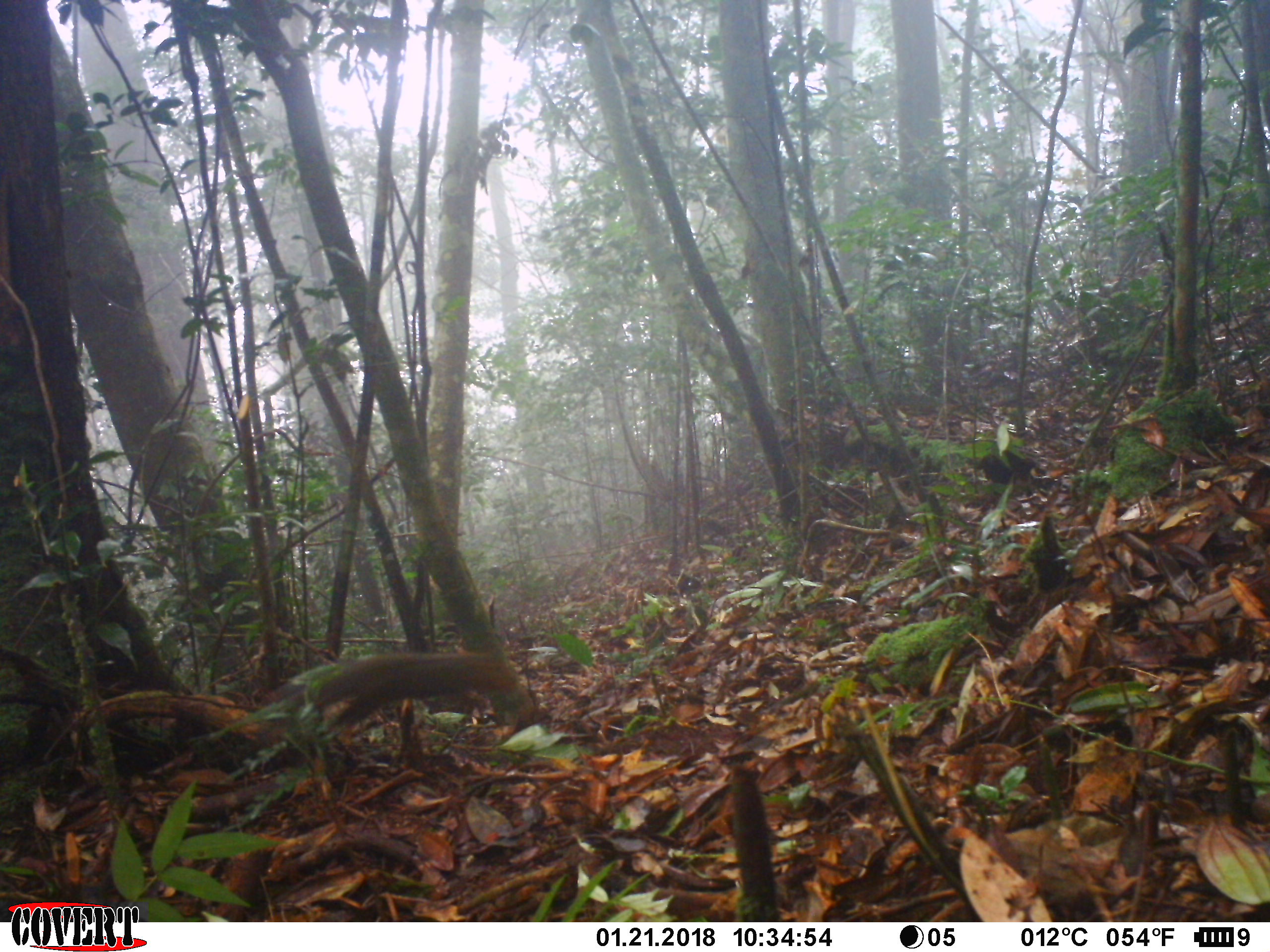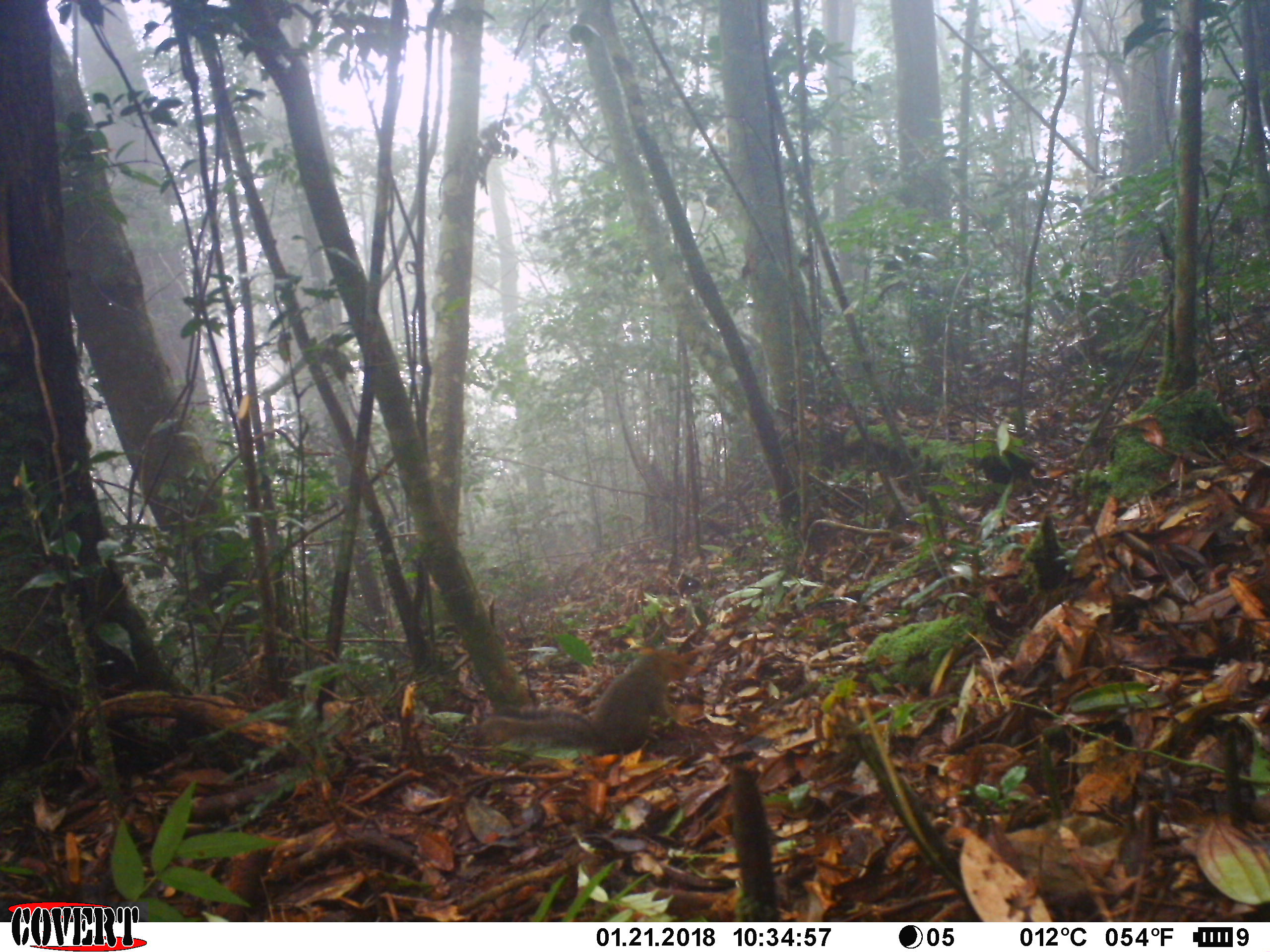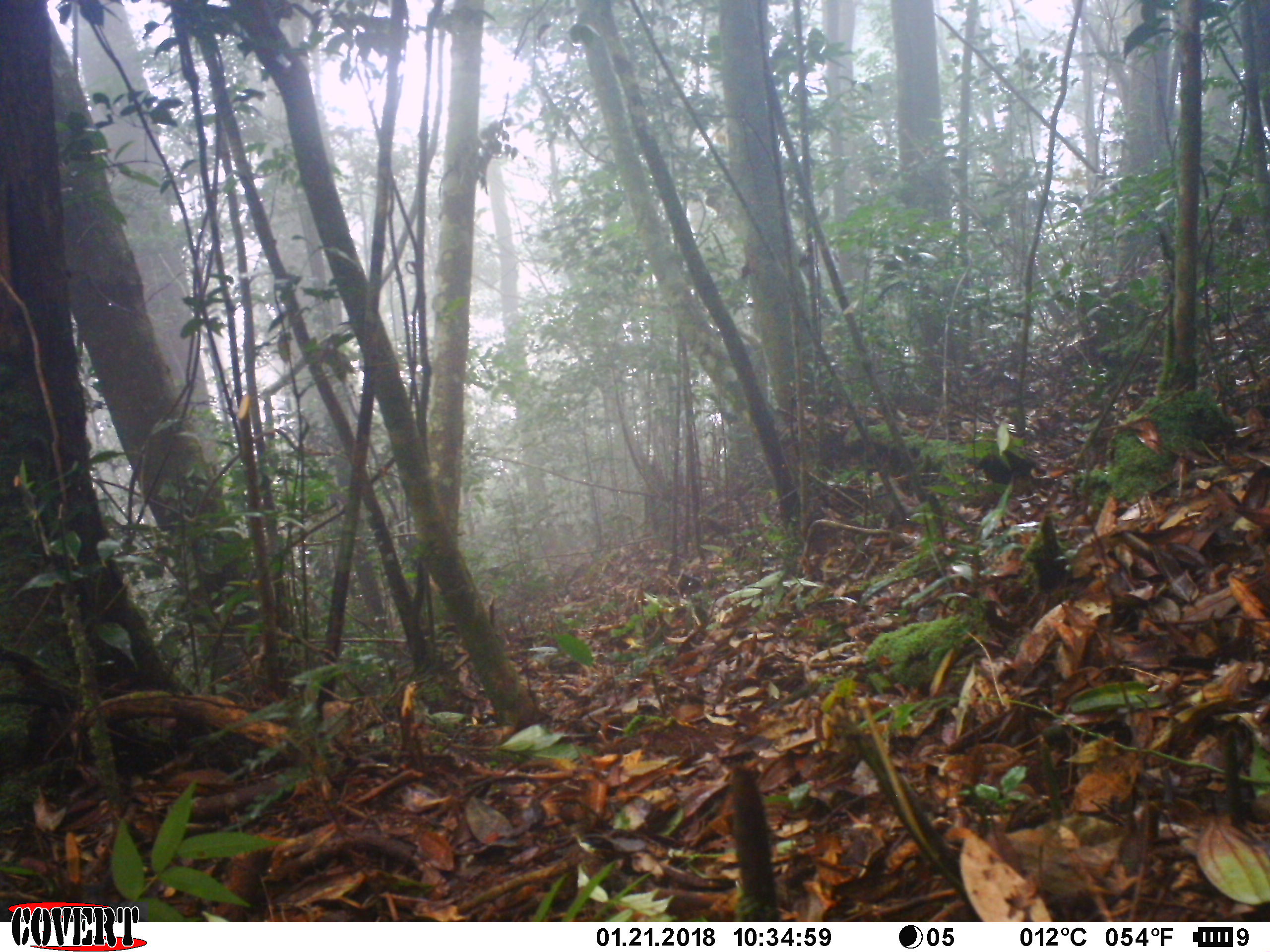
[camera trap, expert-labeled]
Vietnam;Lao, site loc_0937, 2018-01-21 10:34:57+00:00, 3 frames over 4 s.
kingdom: Animalia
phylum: Chordata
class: Mammalia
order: Rodentia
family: Sciuridae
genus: Dremomys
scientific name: Dremomys rufigenis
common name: red-cheeked squirrel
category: red cheeked squirrel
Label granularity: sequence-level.